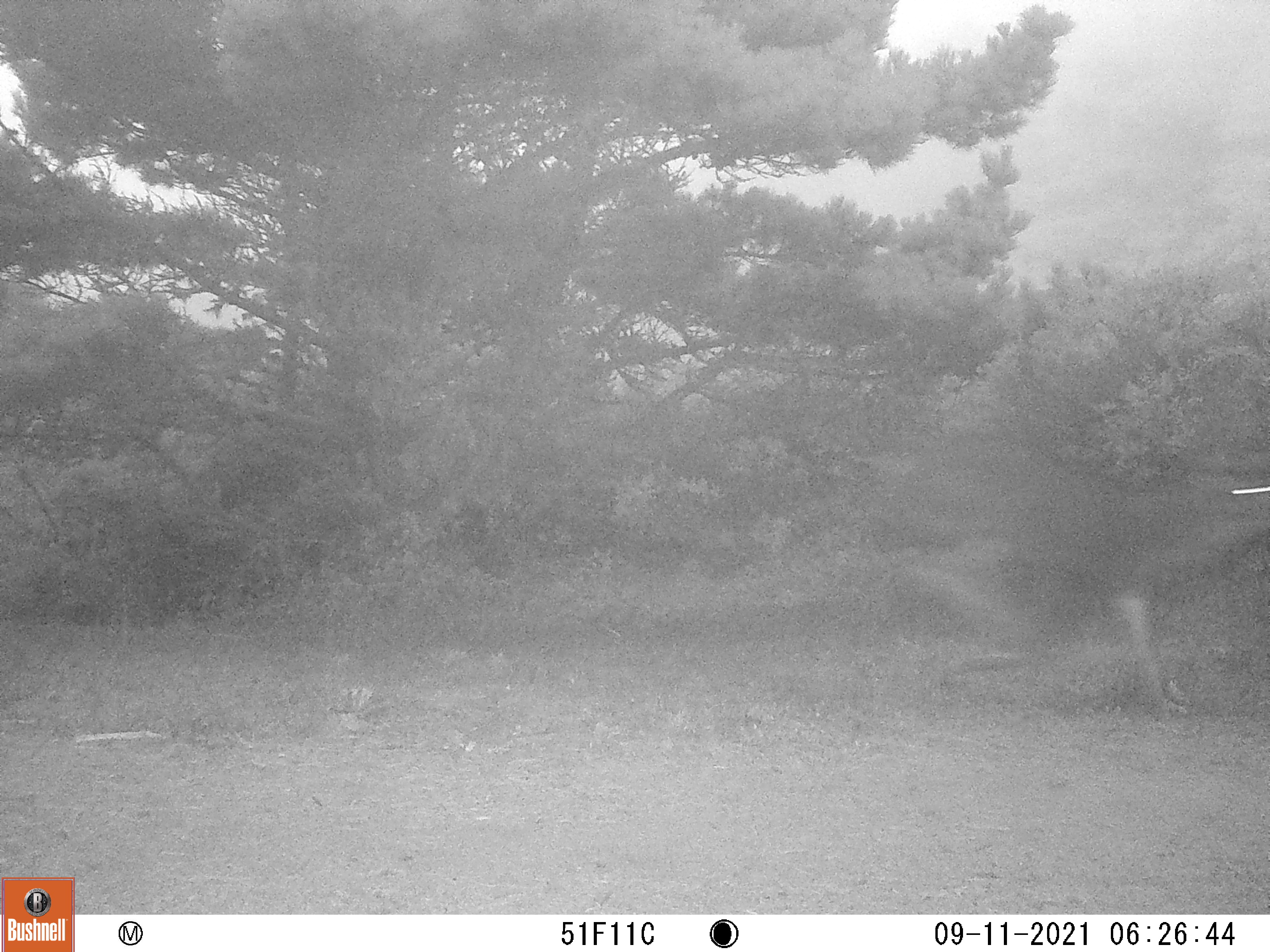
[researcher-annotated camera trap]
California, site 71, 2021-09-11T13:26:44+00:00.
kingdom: Animalia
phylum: Chordata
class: Mammalia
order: Artiodactyla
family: Cervidae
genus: Odocoileus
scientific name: Odocoileus hemionus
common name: mule deer